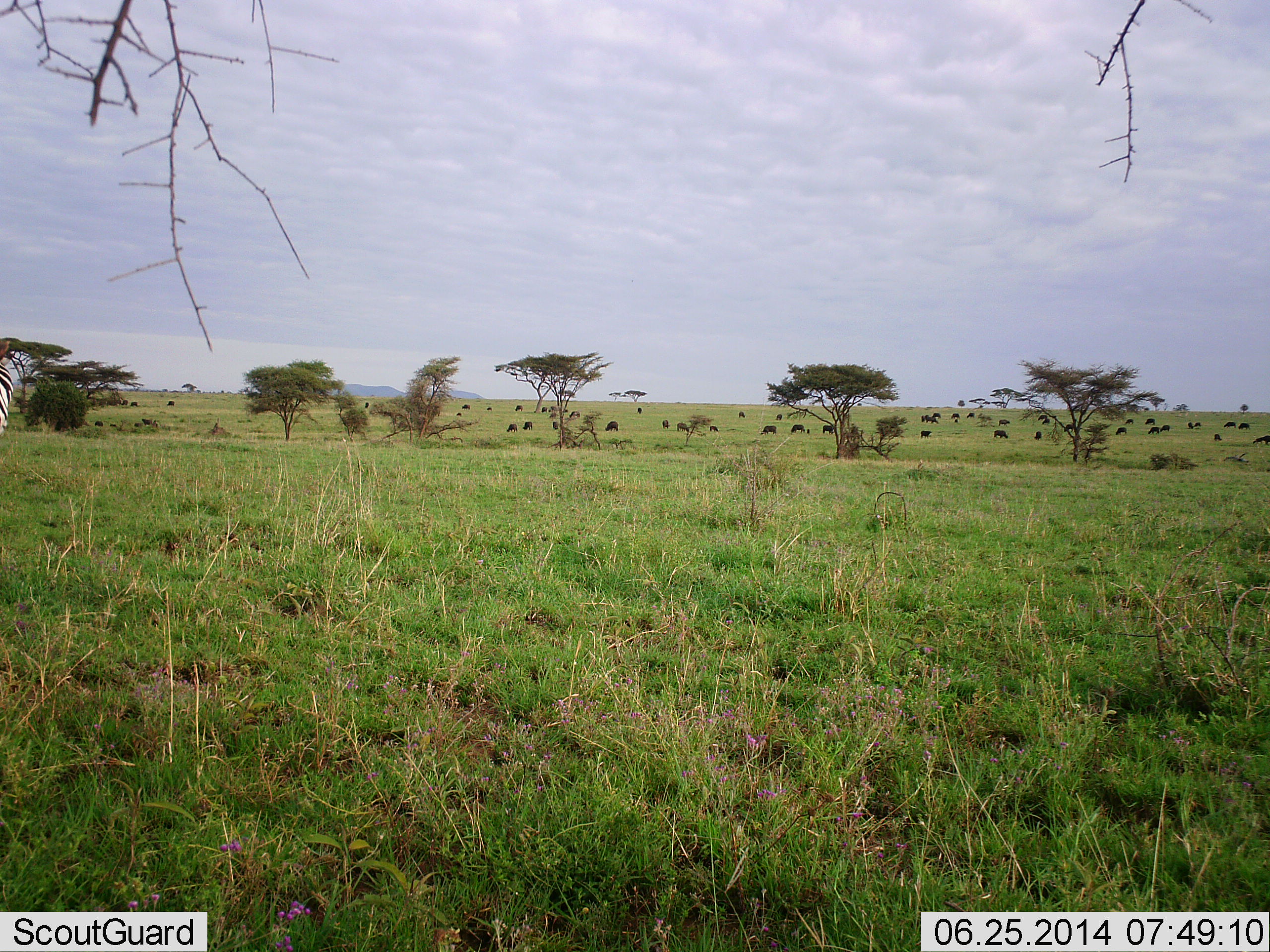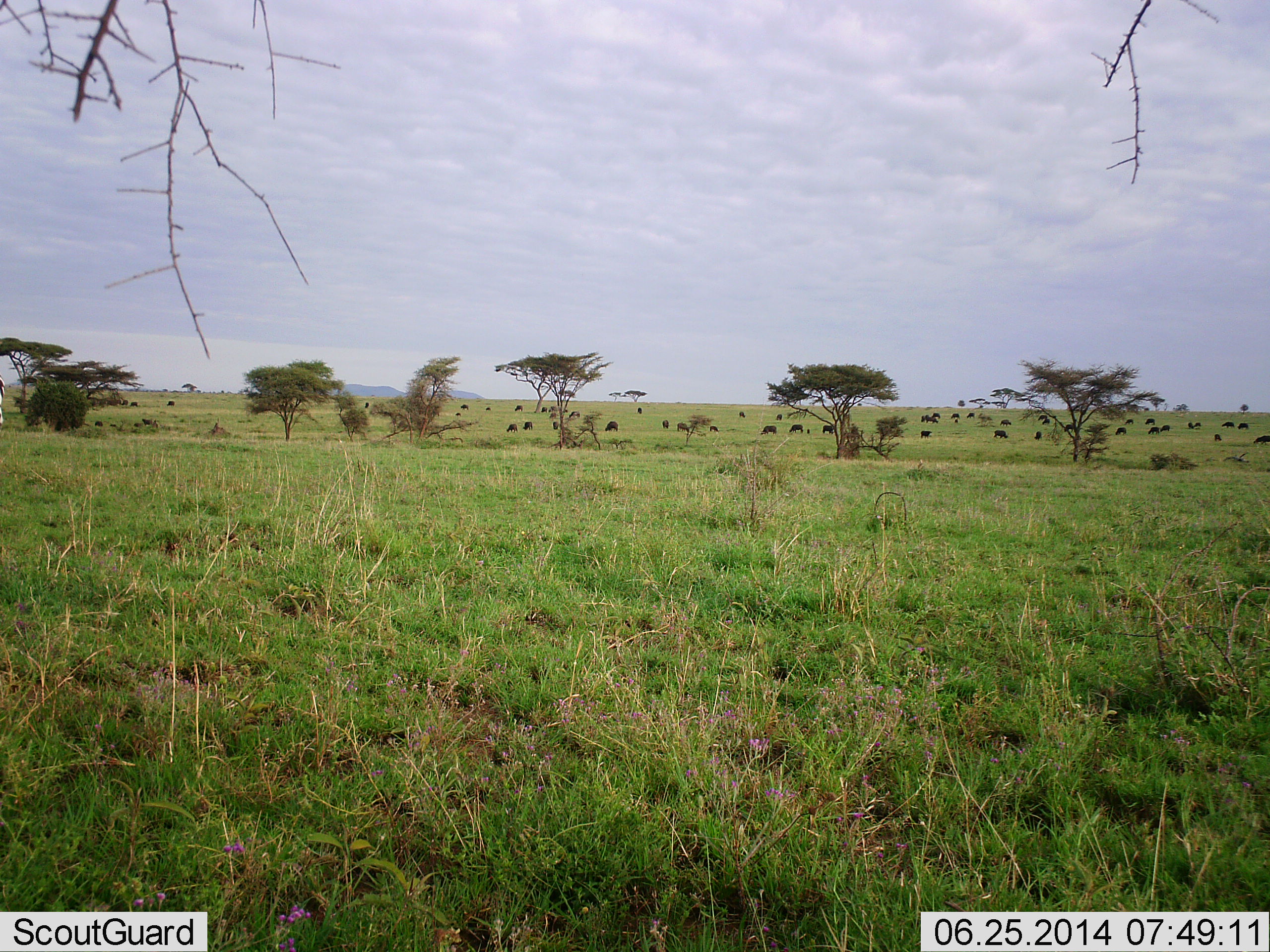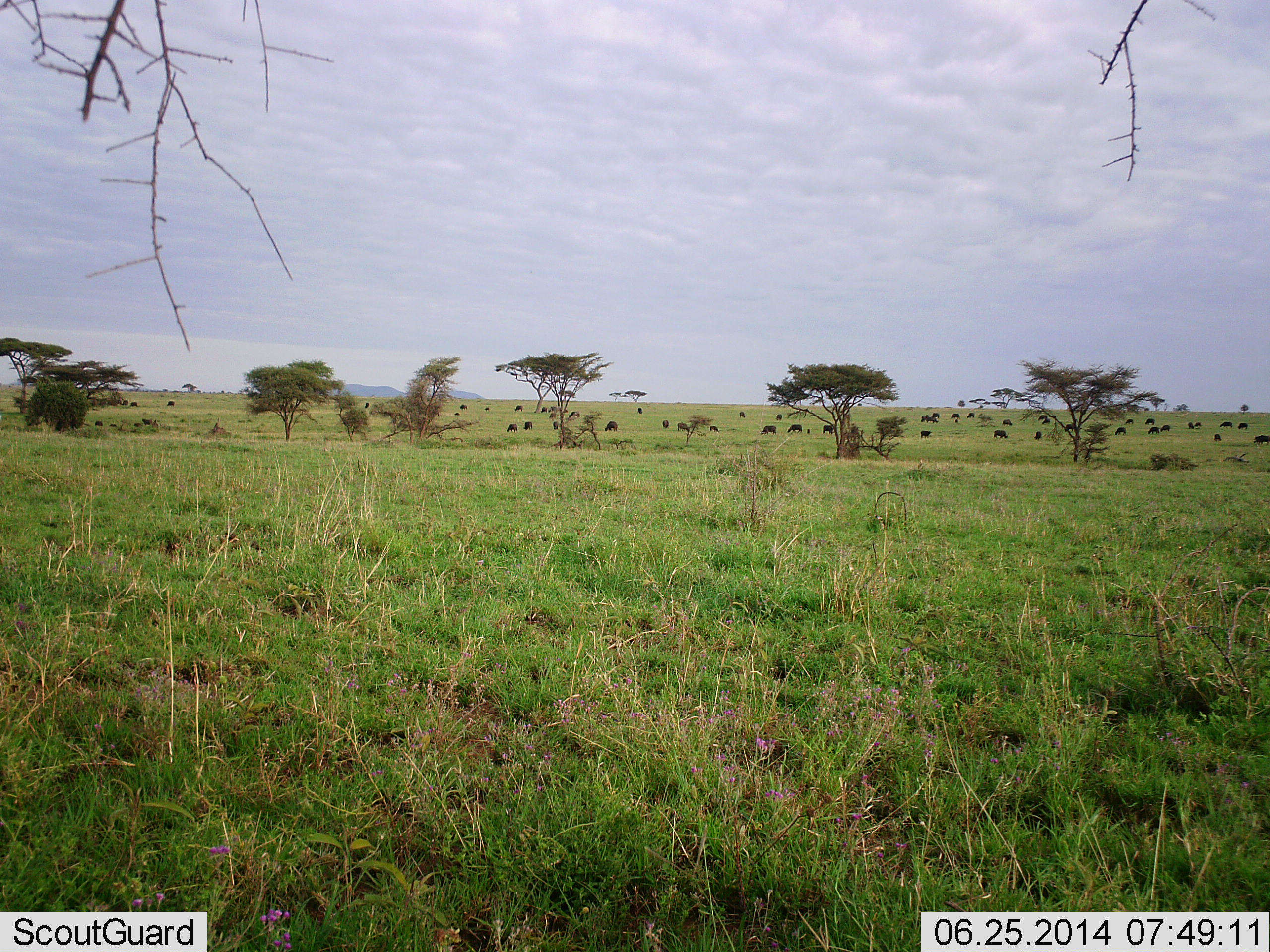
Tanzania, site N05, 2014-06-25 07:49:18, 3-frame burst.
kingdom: Animalia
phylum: Chordata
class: Mammalia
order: Artiodactyla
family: Bovidae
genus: Connochaetes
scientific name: Connochaetes taurinus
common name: blue wildebeest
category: wildebeest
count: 11-50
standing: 36%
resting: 9%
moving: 27%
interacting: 9%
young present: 9%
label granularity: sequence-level